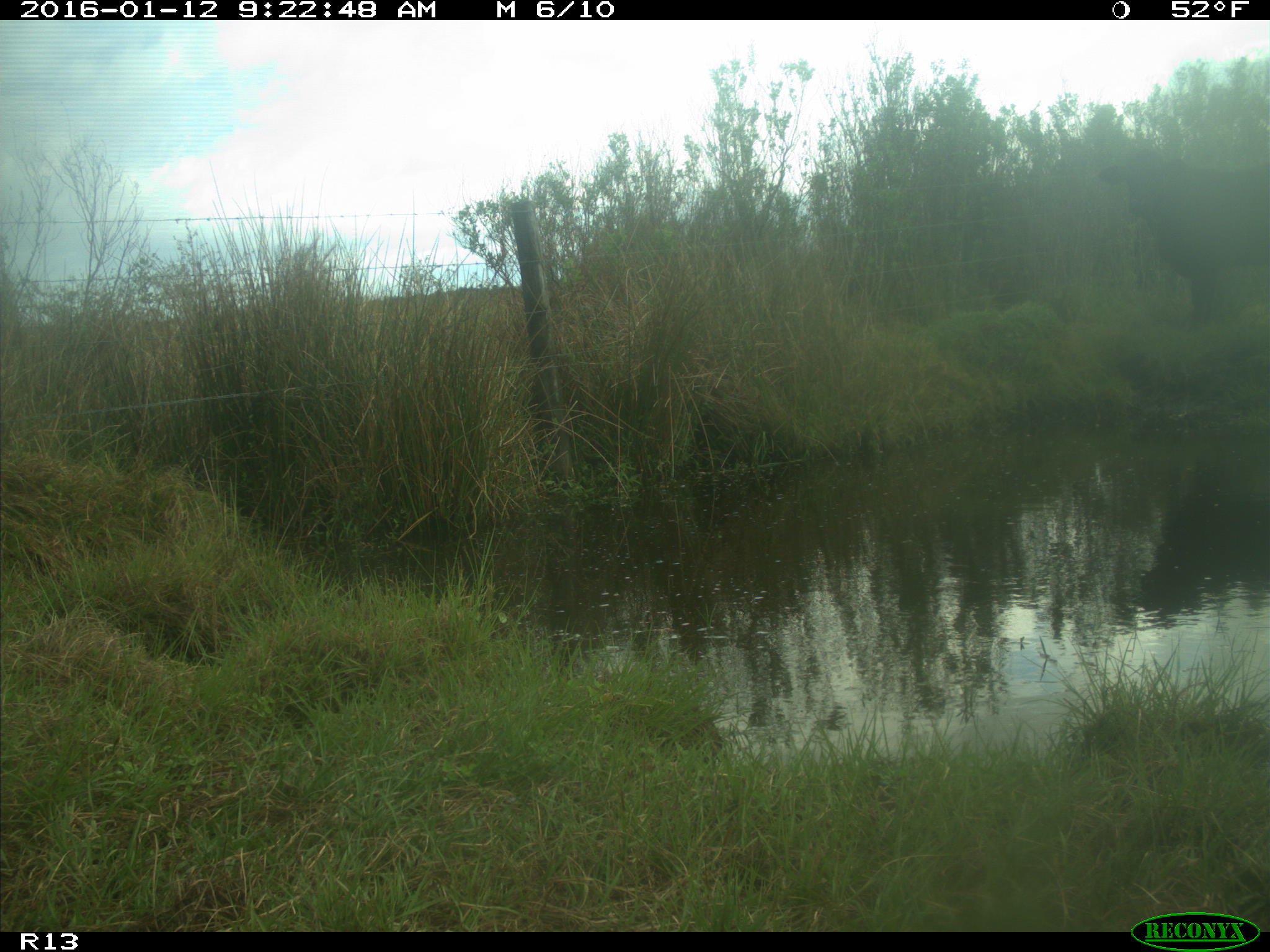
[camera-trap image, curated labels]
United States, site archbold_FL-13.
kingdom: Animalia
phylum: Chordata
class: Mammalia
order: Artiodactyla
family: Bovidae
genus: Bos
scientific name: Bos taurus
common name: domestic cow